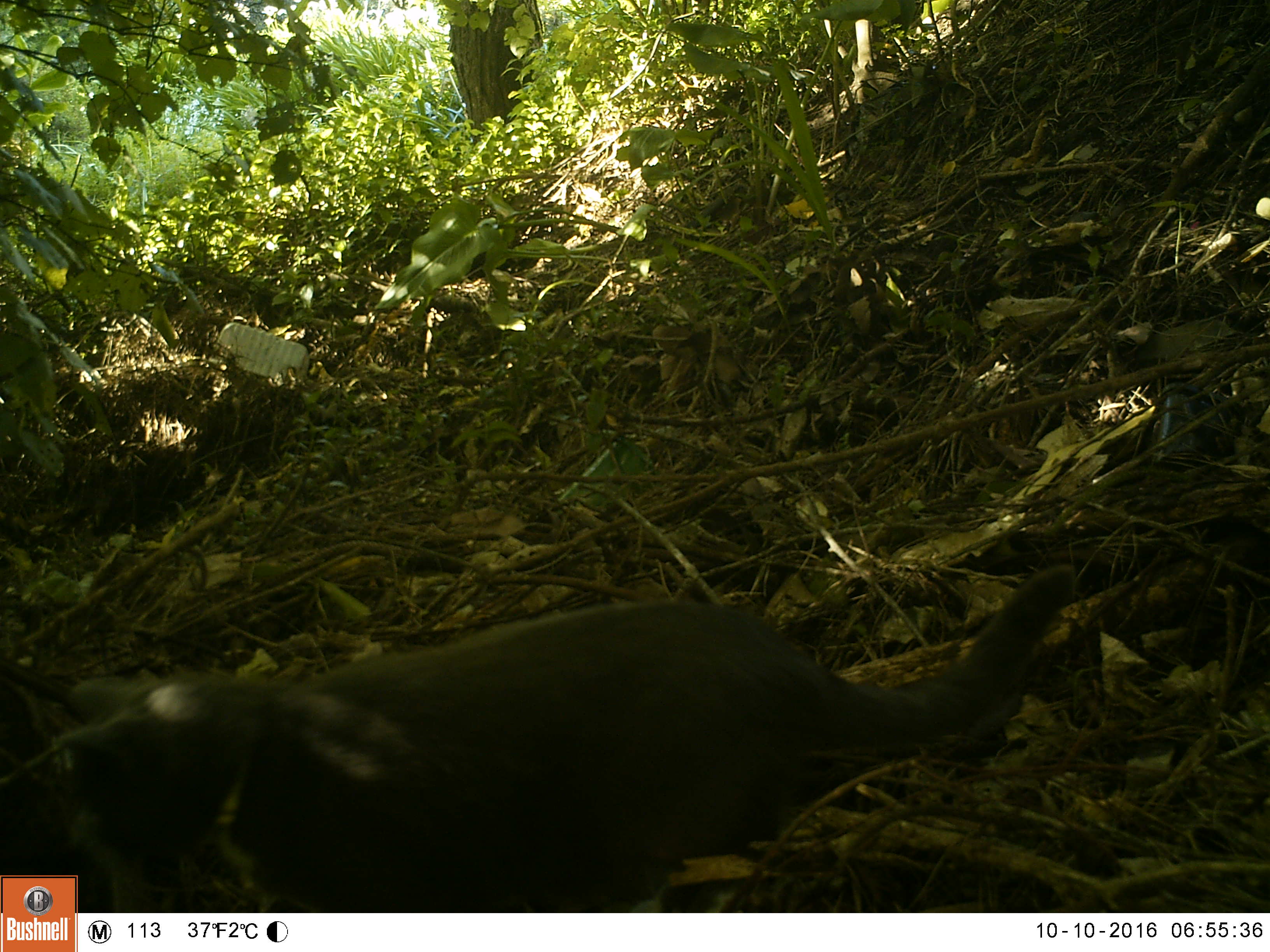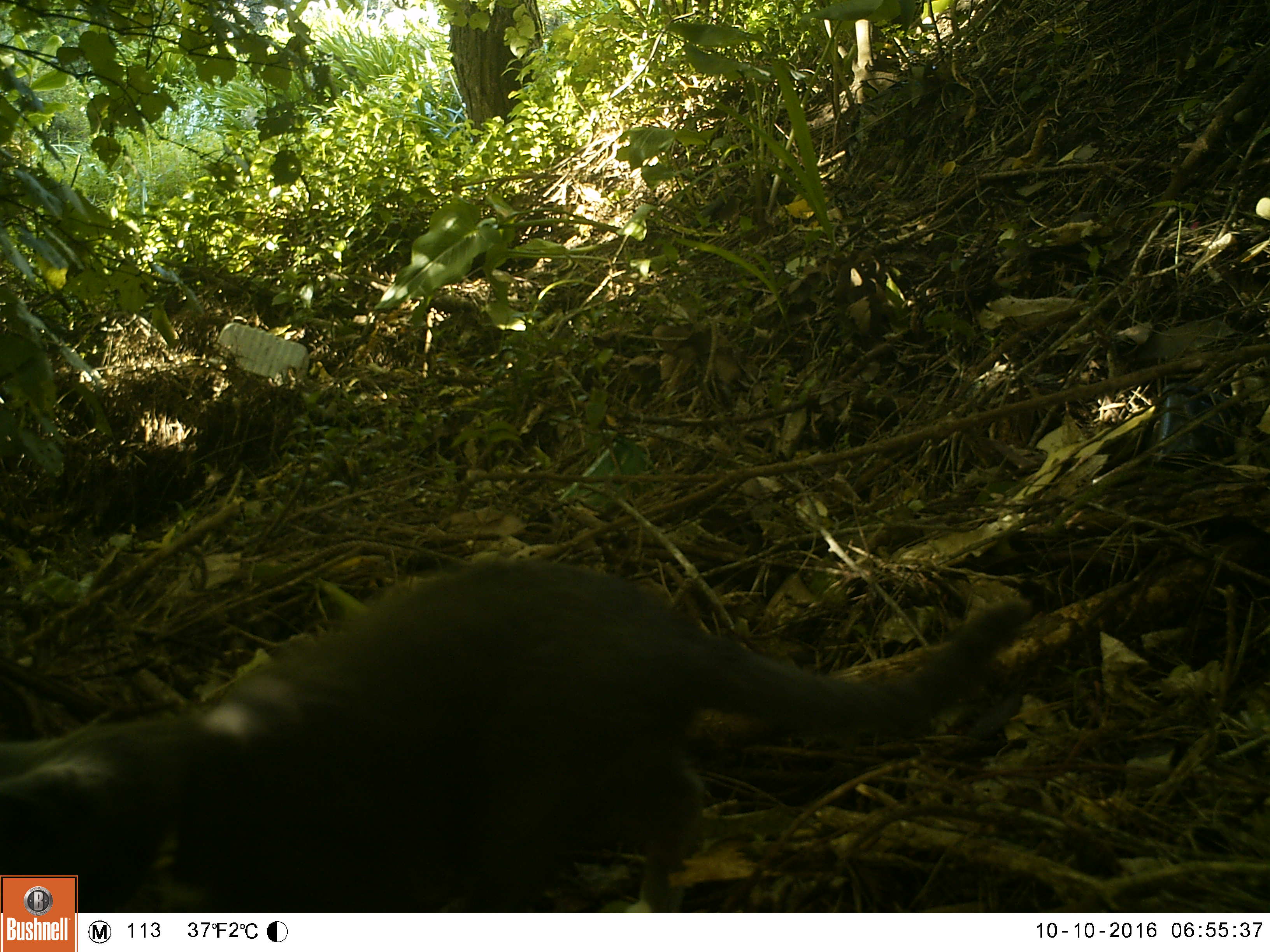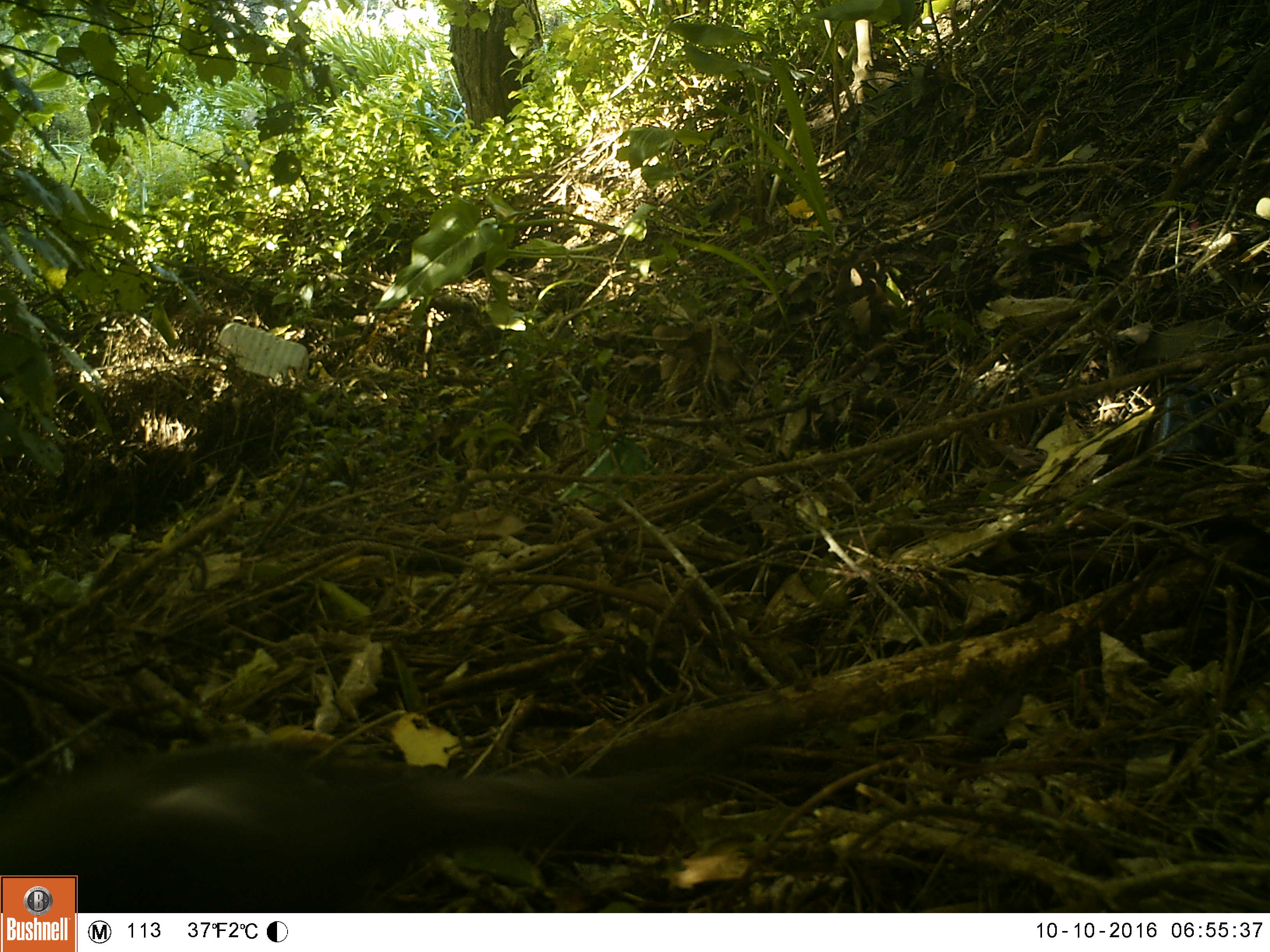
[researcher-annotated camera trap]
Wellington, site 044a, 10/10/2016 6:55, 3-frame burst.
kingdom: Animalia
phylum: Chordata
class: Mammalia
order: Carnivora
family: Felidae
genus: Felis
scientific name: Felis catus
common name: cat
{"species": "cat (Felis catus)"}